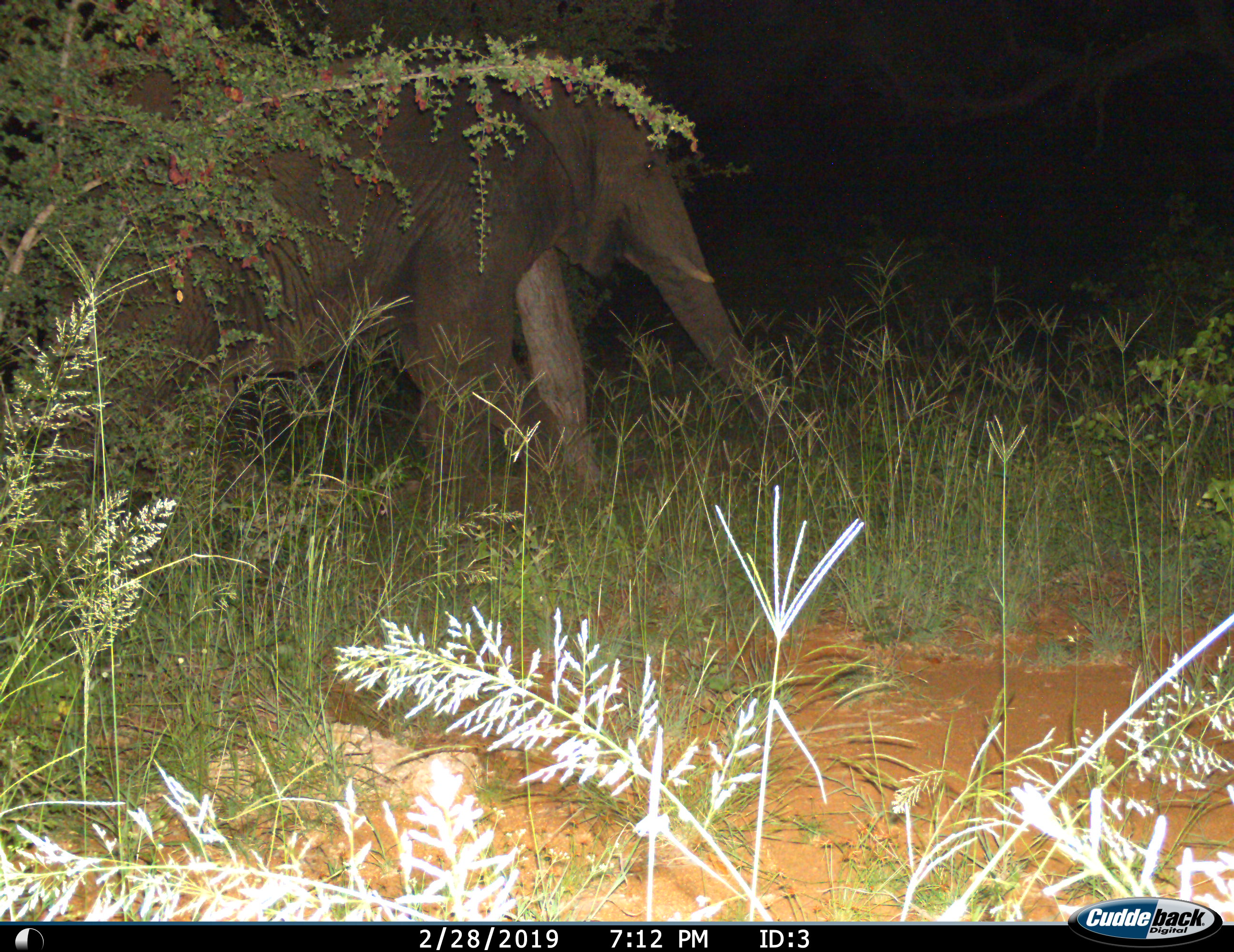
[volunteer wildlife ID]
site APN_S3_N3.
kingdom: Animalia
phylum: Chordata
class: Mammalia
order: Proboscidea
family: Elephantidae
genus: Loxodonta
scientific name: Loxodonta africana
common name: african bush elephant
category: elephant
Elephant (african bush elephant) (Loxodonta africana), count 1. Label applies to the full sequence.